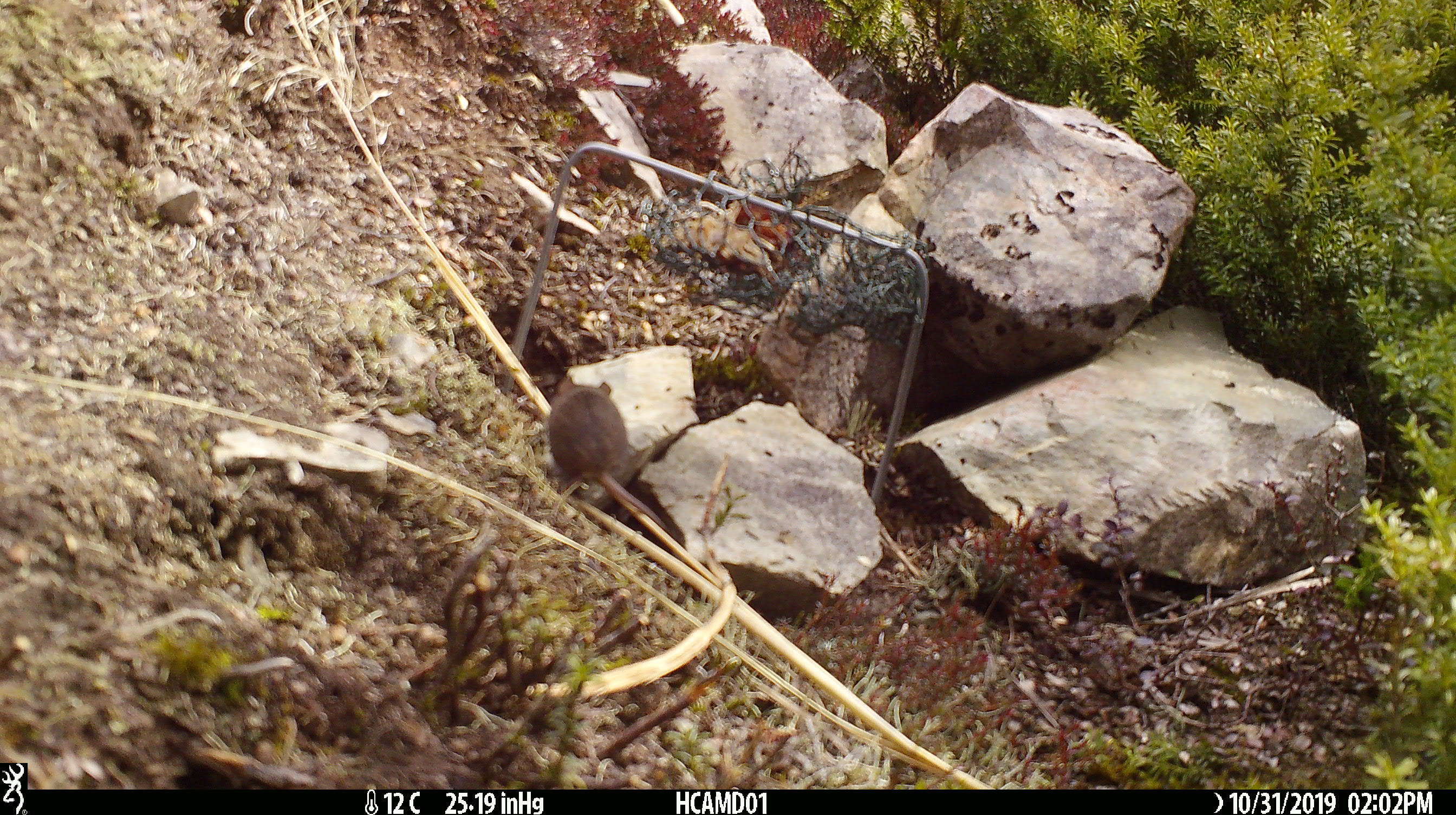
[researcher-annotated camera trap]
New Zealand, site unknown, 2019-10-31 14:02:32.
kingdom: Animalia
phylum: Chordata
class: Mammalia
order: Rodentia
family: Muridae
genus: Mus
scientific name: Mus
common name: mouse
Mouse (Mus).